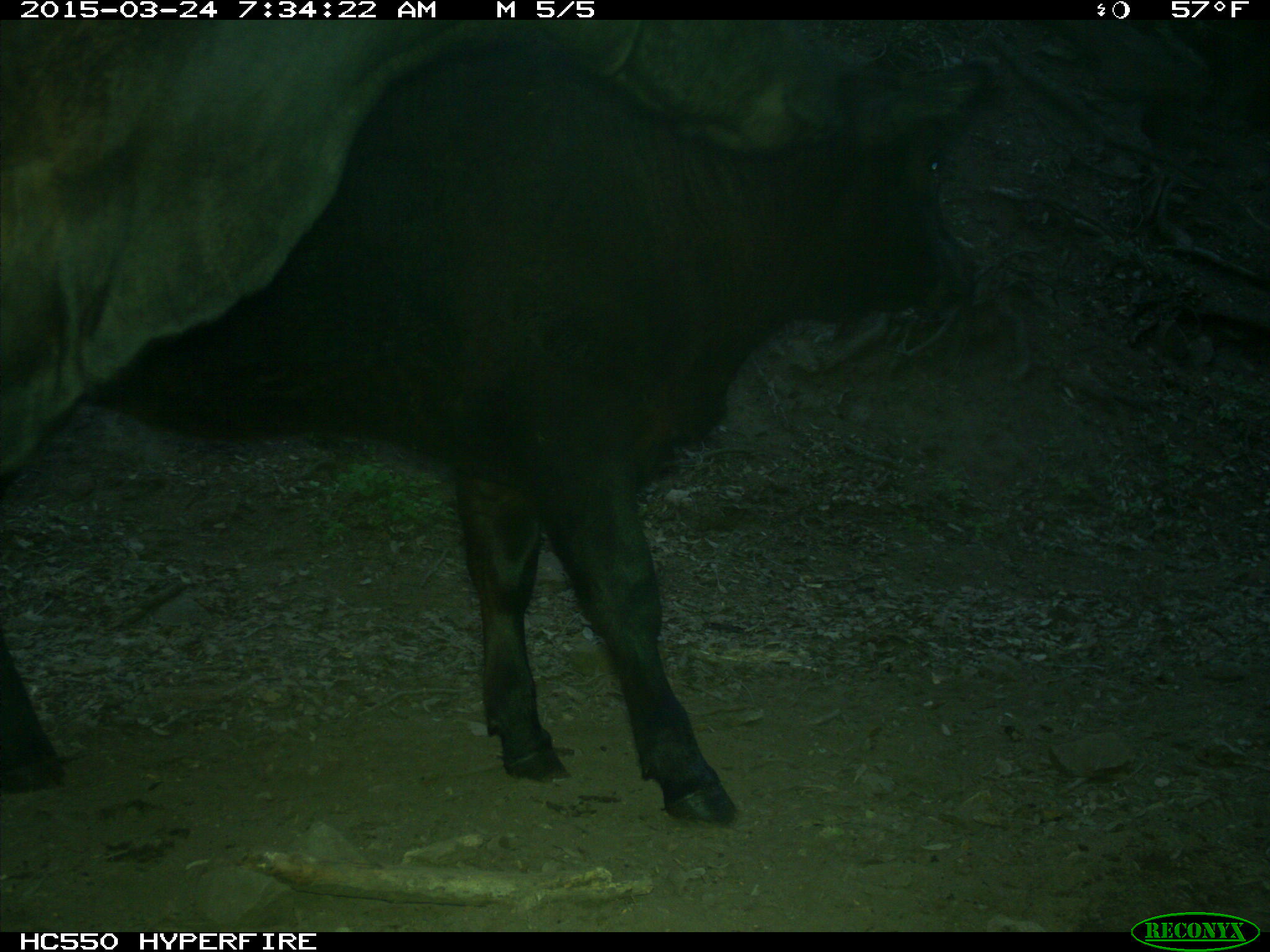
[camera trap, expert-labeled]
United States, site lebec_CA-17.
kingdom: Animalia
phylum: Chordata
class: Mammalia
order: Artiodactyla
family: Bovidae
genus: Bos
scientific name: Bos taurus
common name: domestic cow